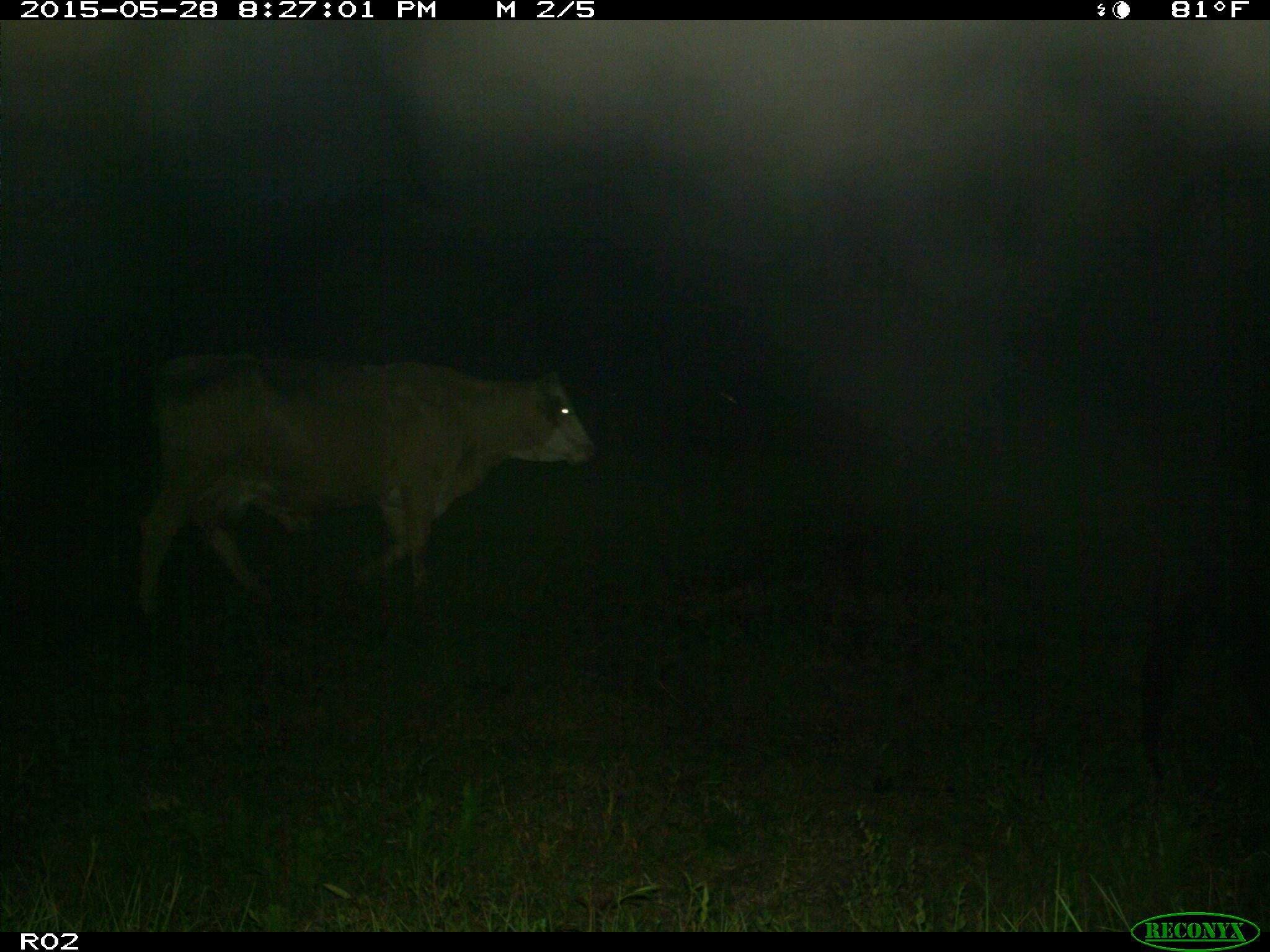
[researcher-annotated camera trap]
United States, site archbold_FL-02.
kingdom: Animalia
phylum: Chordata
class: Mammalia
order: Artiodactyla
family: Bovidae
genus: Bos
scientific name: Bos taurus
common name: domestic cow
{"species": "Bos taurus (domestic cow)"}